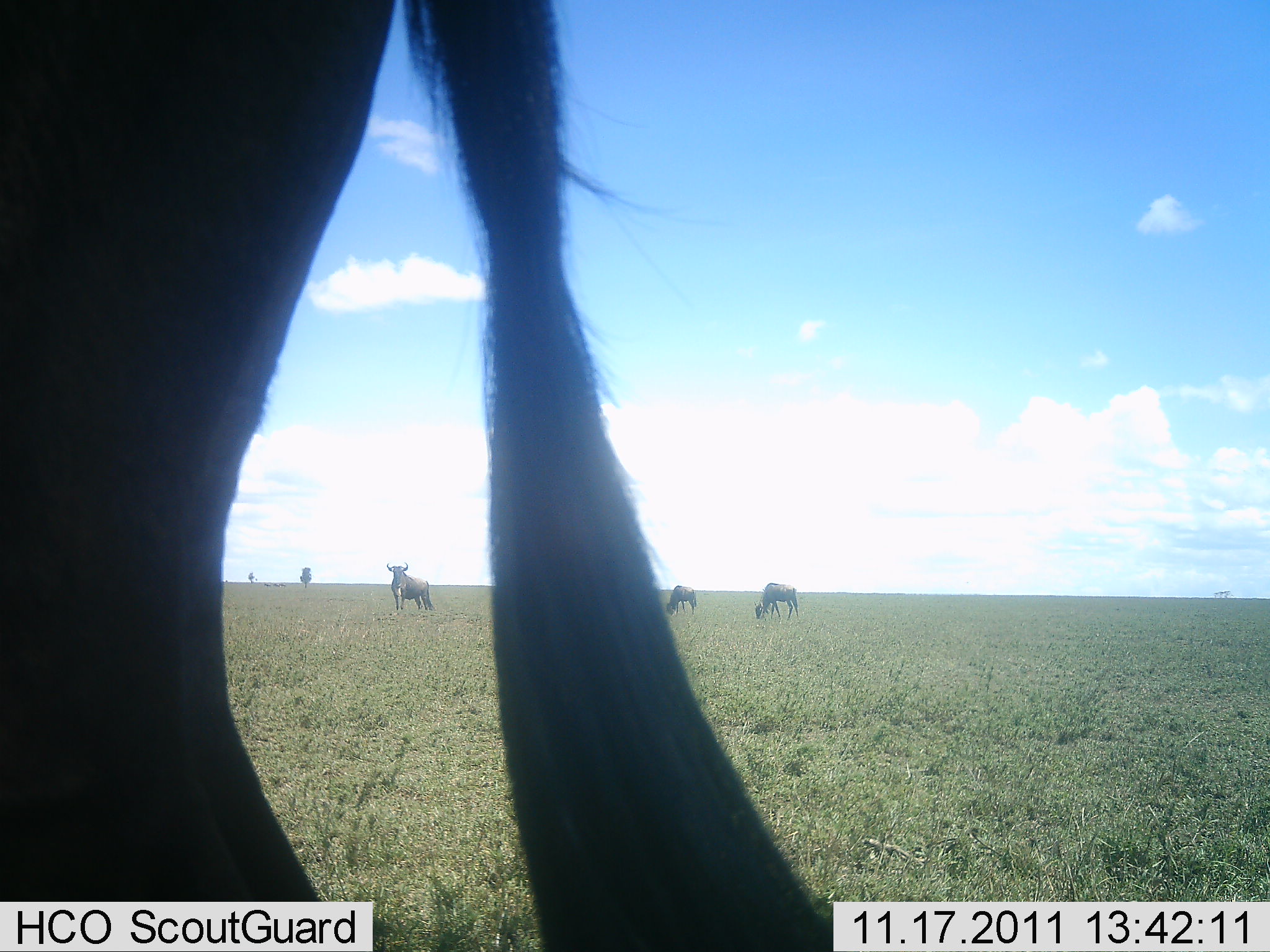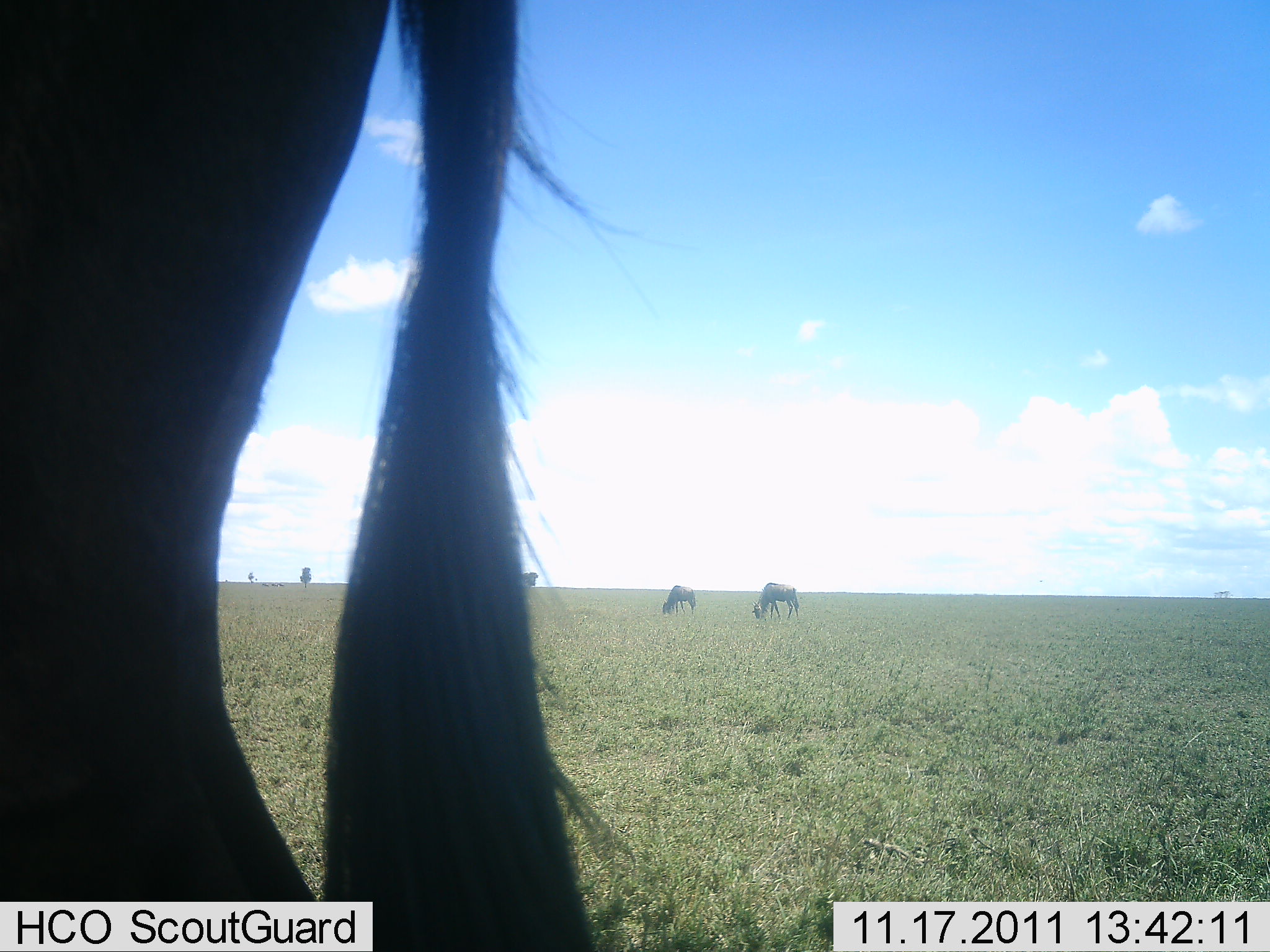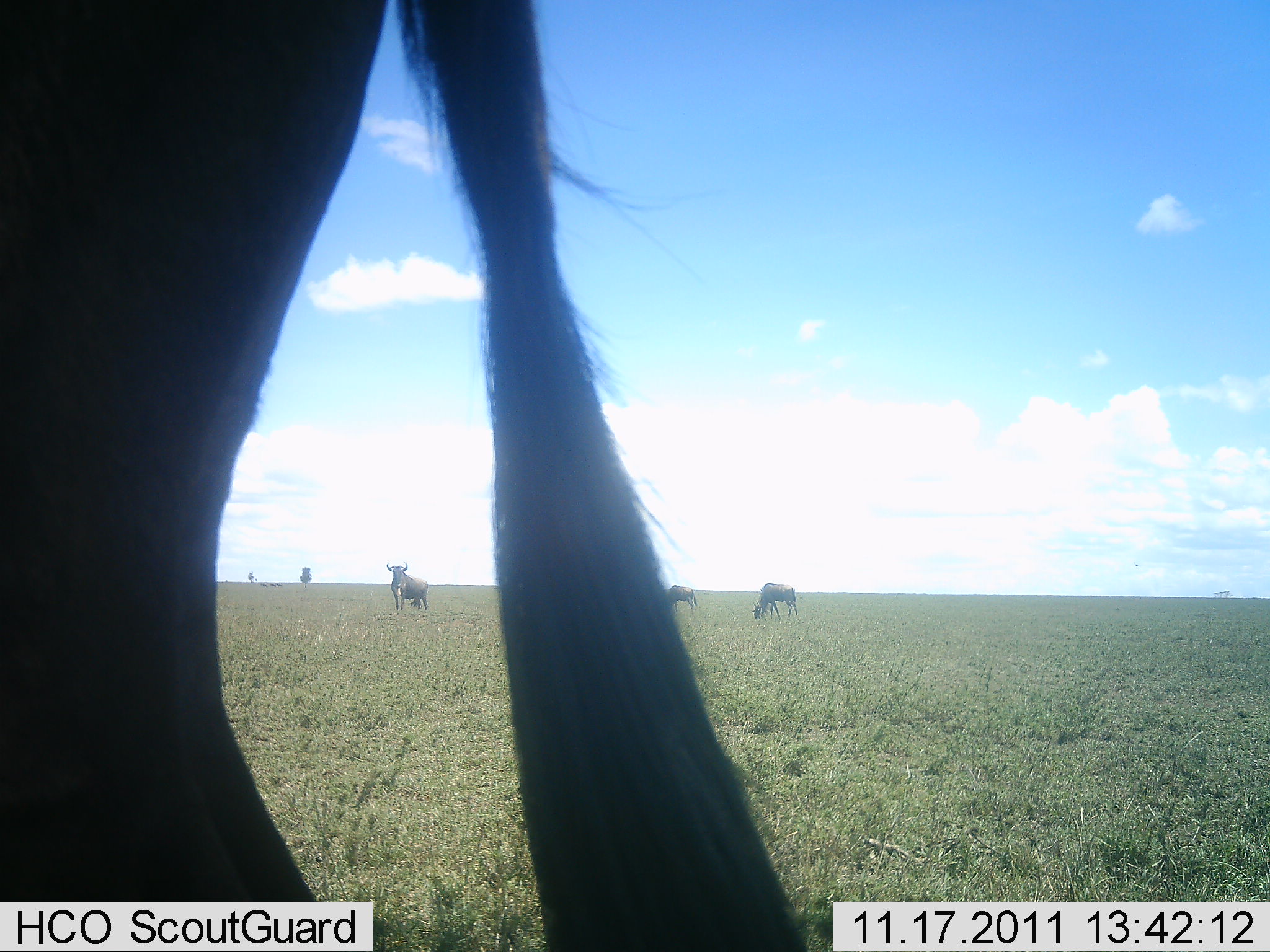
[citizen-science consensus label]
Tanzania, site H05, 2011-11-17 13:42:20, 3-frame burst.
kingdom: Animalia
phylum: Chordata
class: Mammalia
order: Artiodactyla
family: Bovidae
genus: Connochaetes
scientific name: Connochaetes taurinus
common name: blue wildebeest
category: wildebeest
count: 4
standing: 73%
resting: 0%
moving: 13%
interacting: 0%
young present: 0%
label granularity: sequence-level